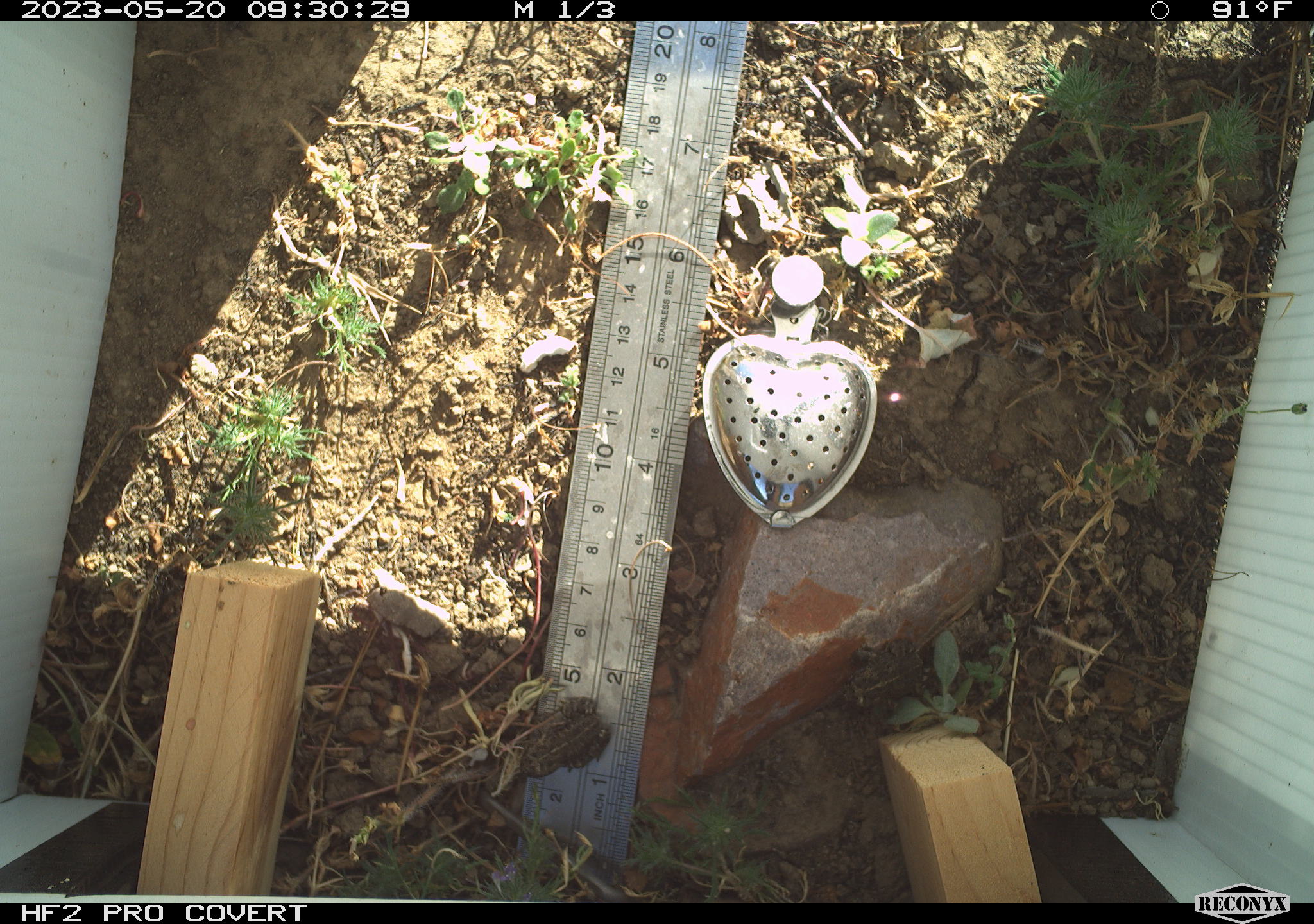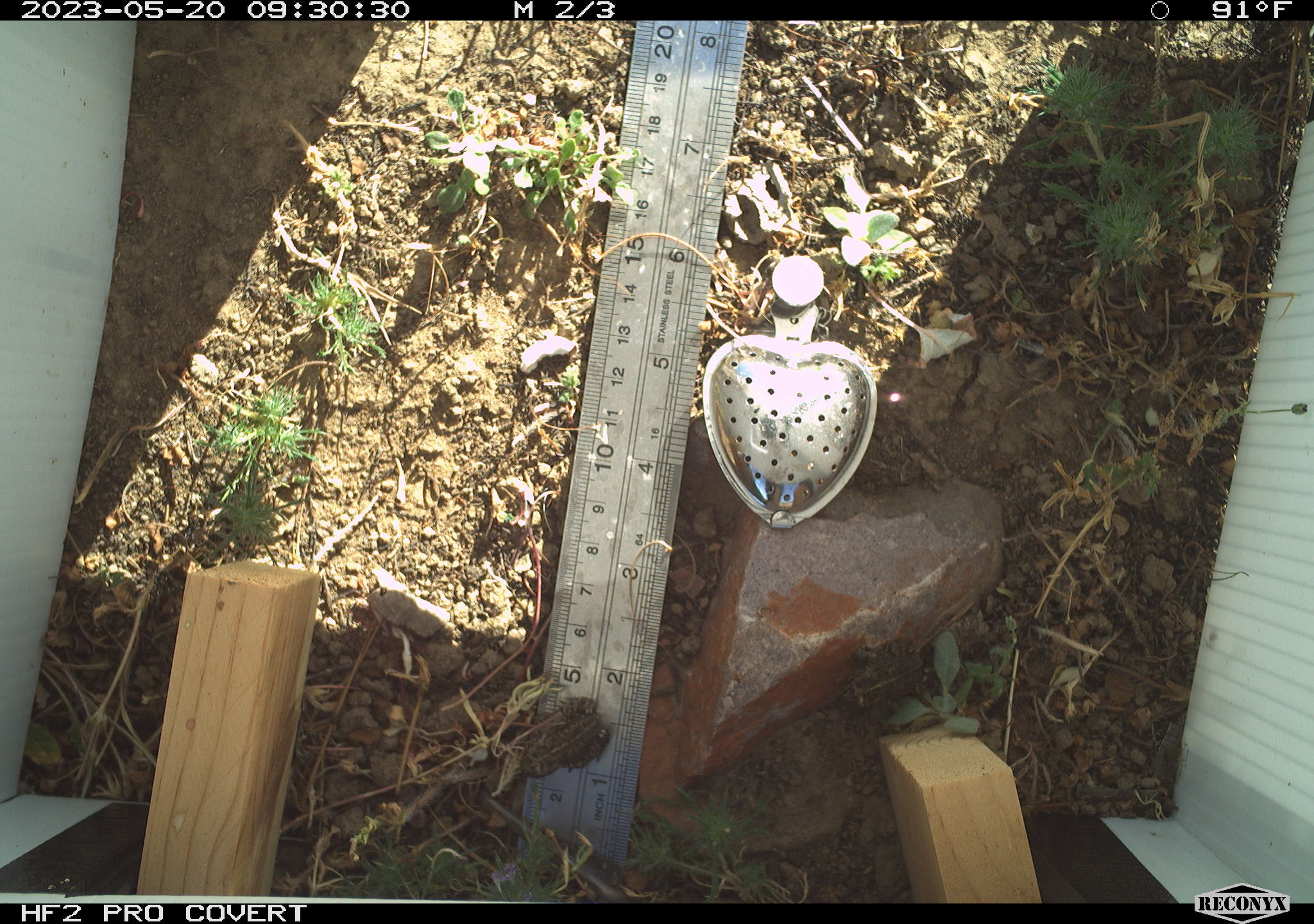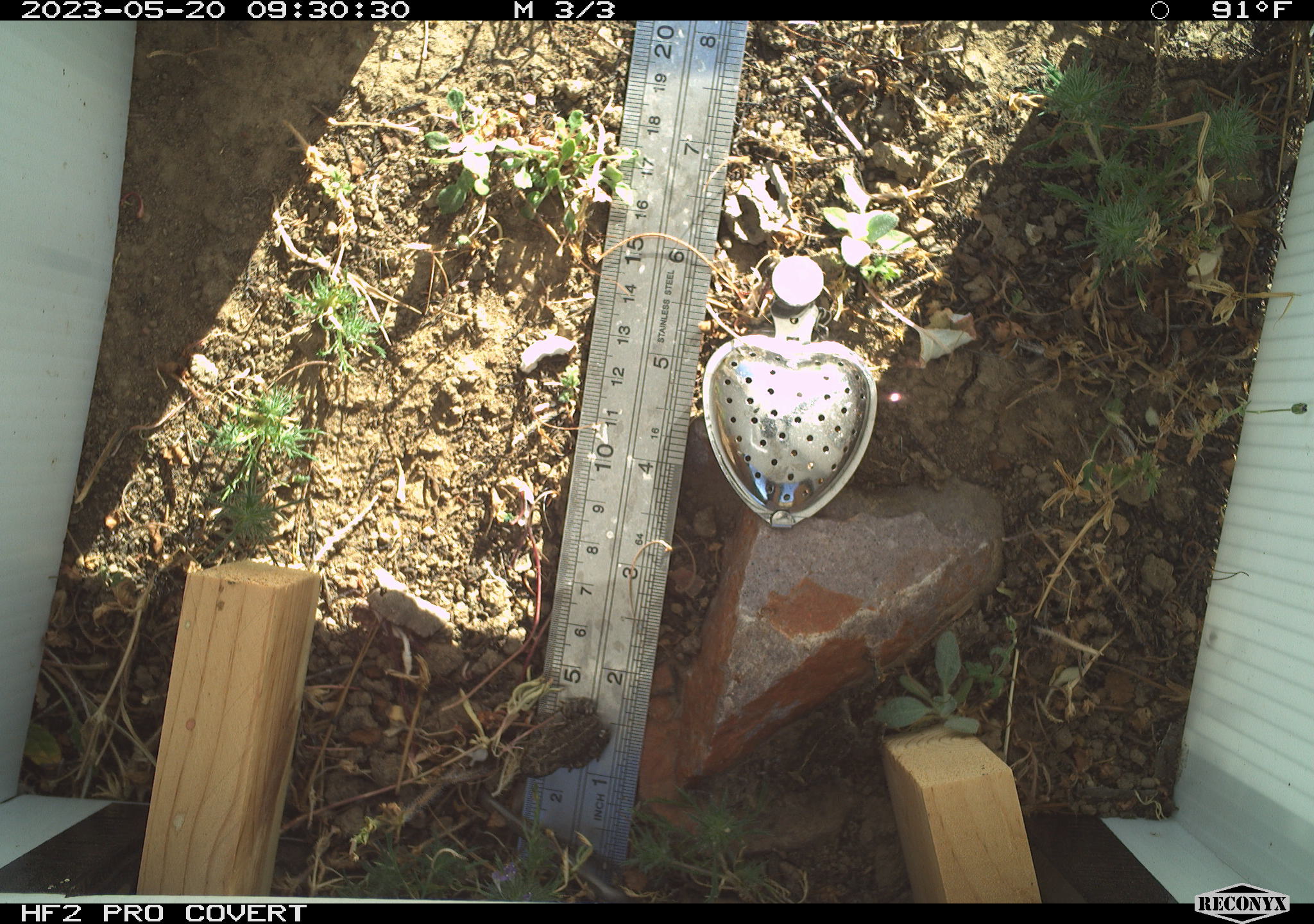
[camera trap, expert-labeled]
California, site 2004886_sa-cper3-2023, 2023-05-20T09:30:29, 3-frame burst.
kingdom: Animalia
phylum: Chordata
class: Amphibia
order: Anura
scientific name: Anura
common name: frogs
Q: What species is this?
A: Frogs (Anura).